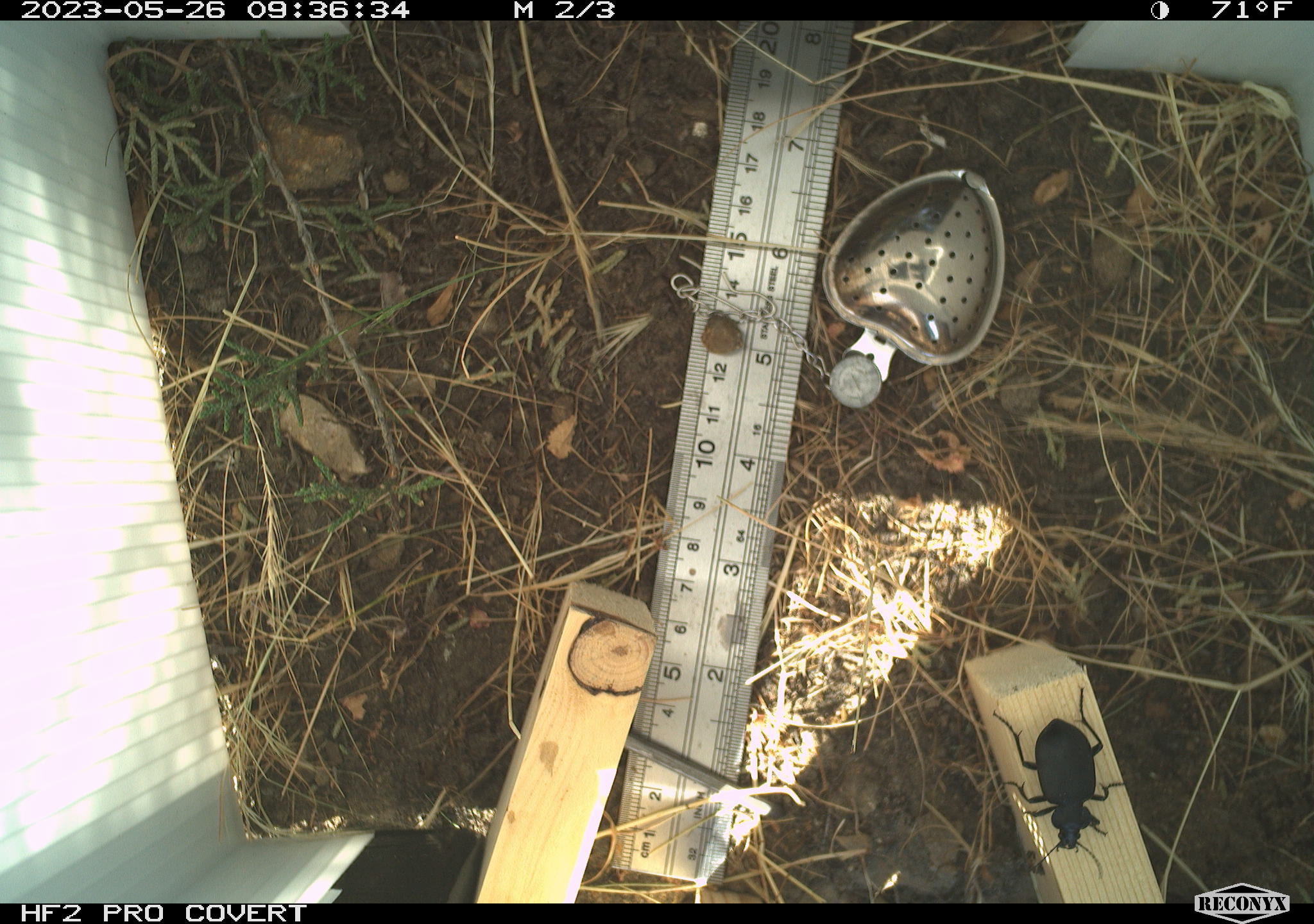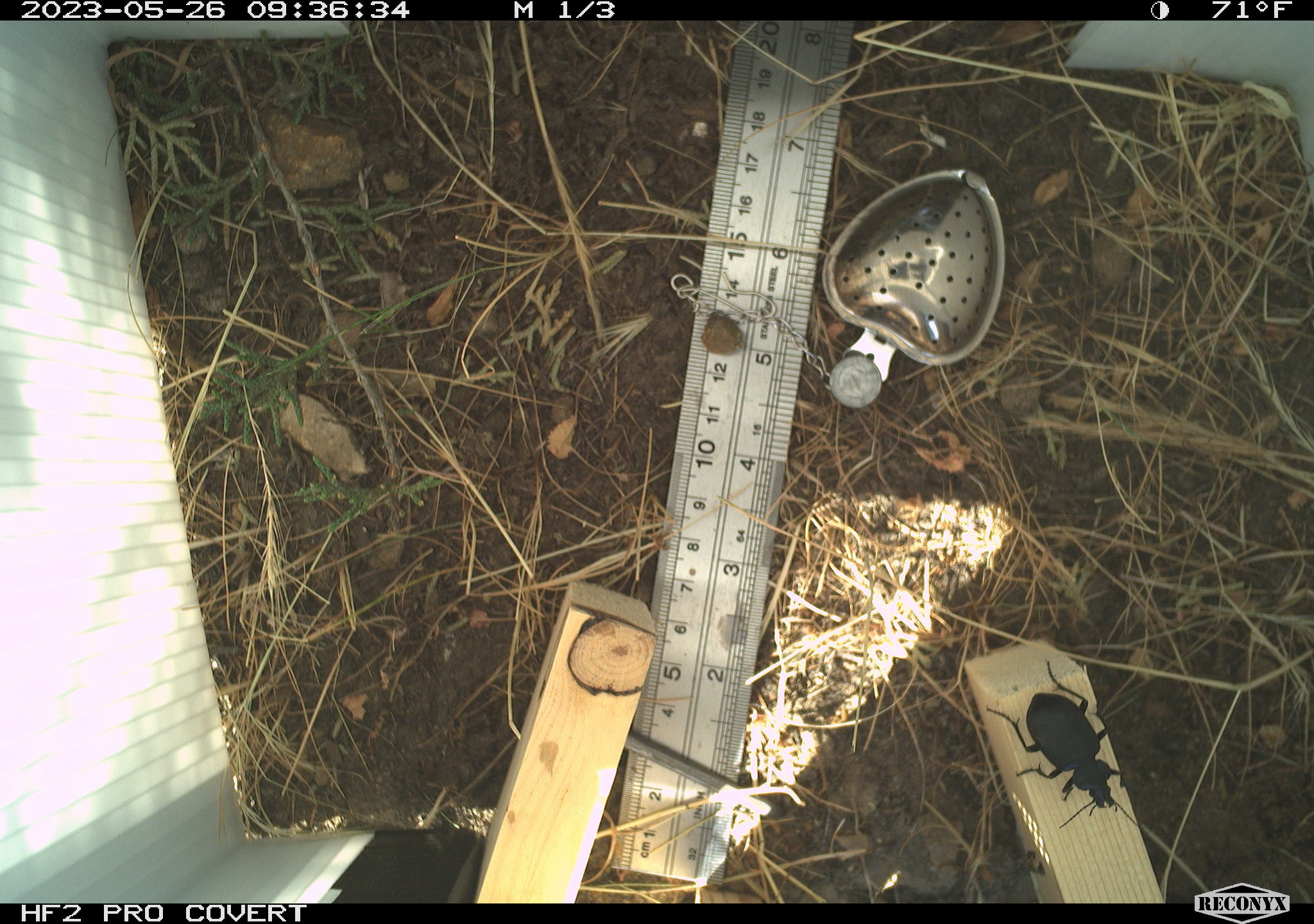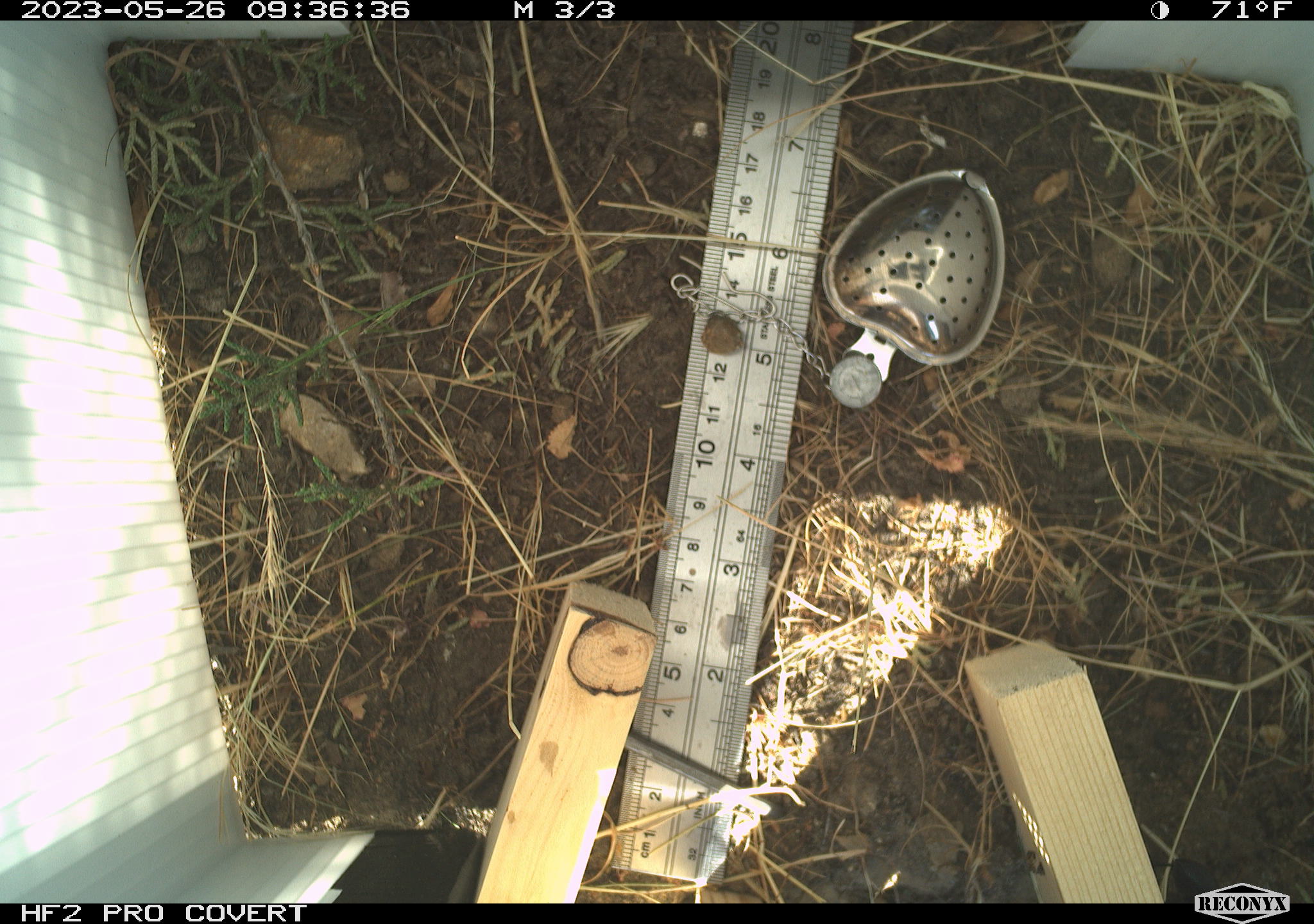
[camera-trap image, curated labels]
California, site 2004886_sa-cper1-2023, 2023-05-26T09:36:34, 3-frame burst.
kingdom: Animalia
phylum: Arthropoda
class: Insecta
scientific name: Insecta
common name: insect